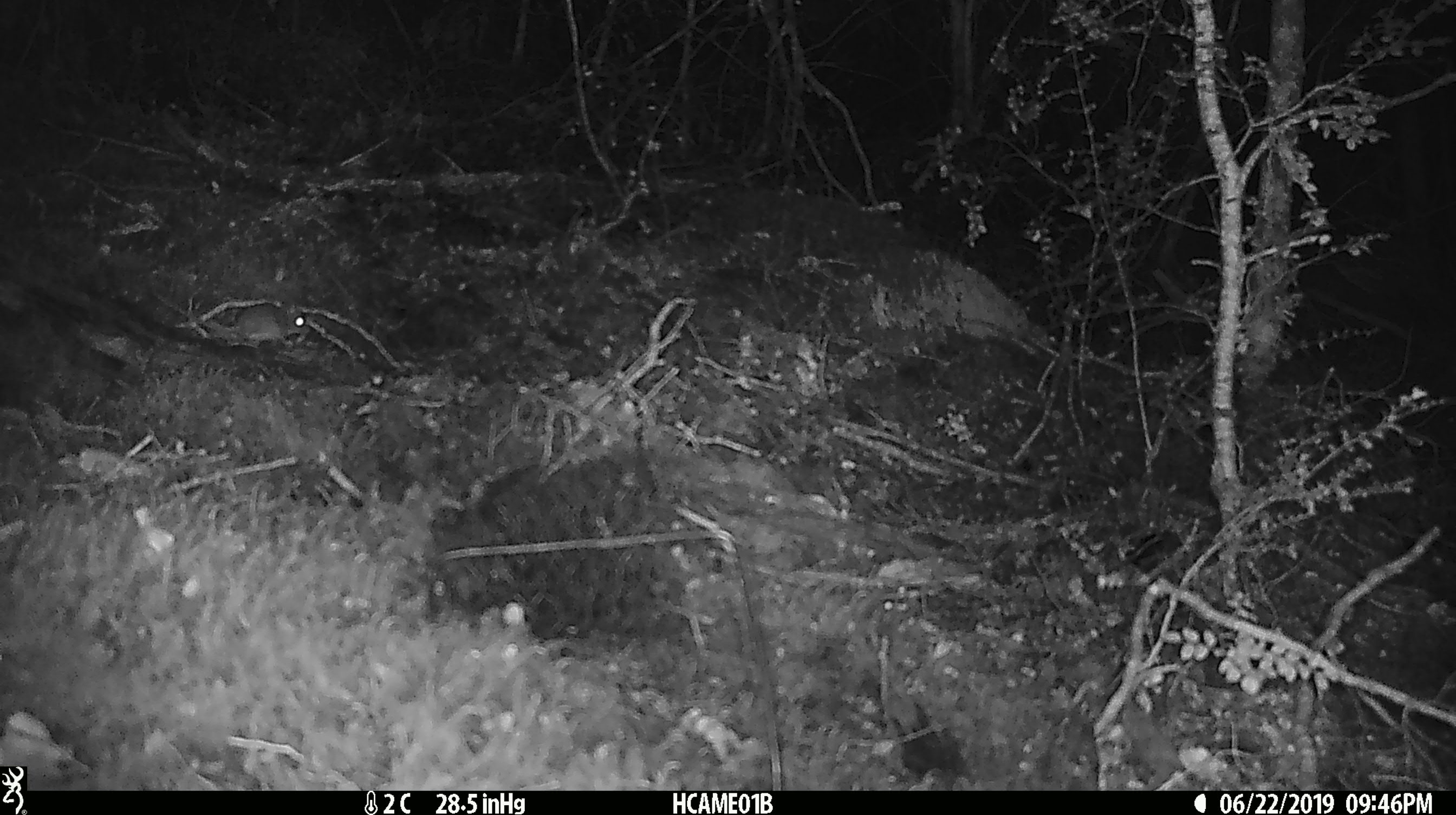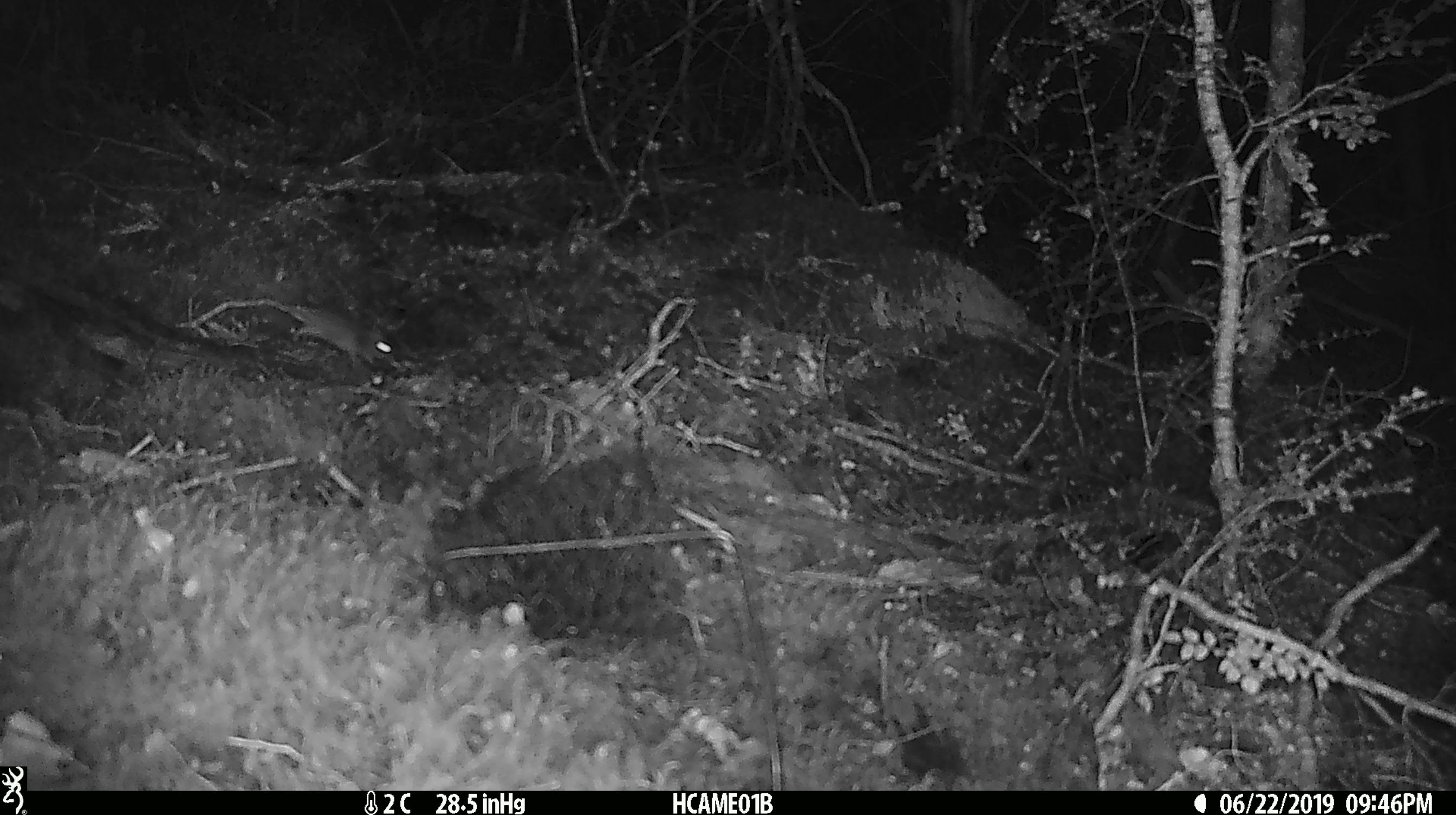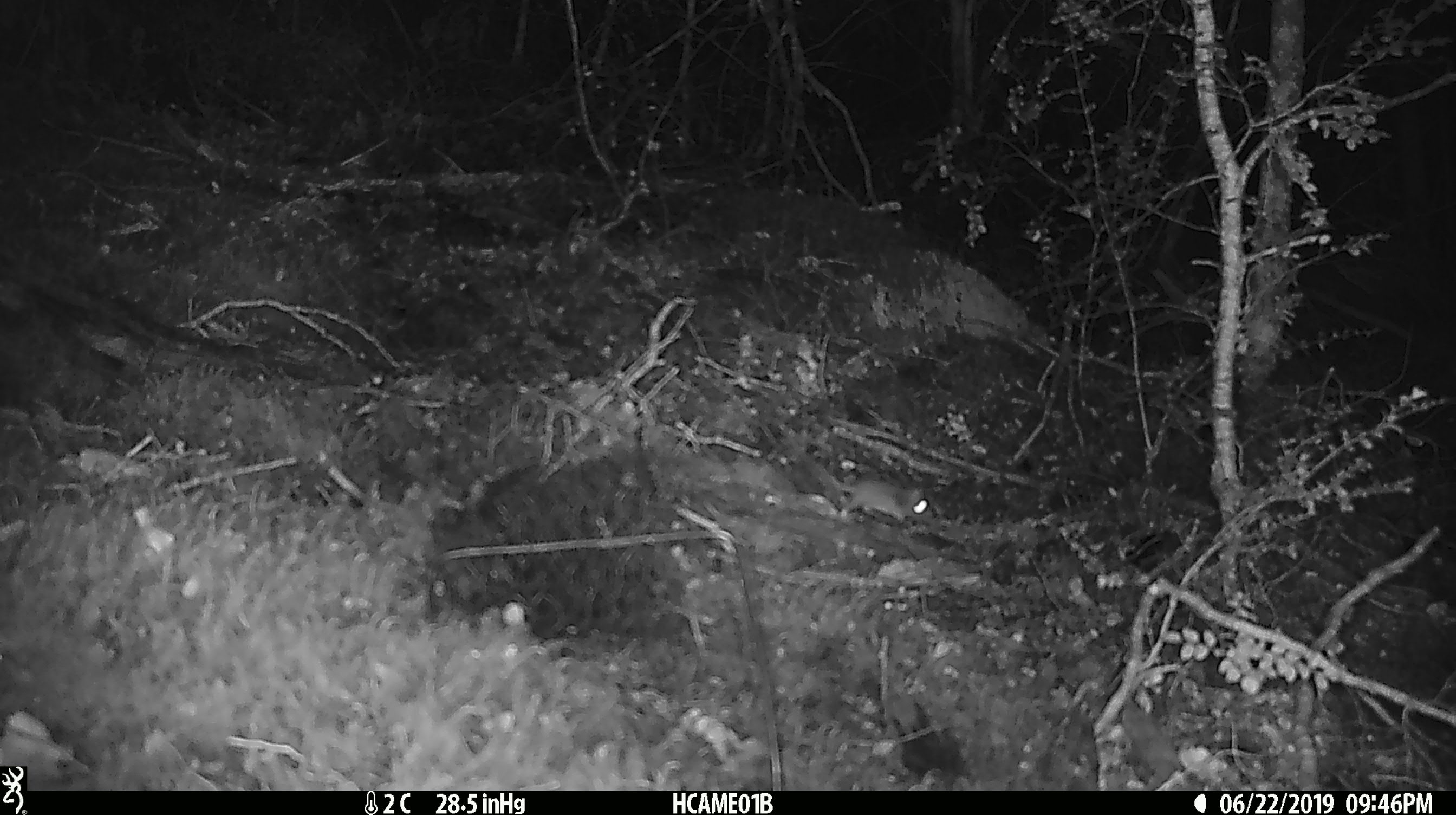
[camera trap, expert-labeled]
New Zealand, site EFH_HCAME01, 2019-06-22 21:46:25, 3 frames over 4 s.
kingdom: Animalia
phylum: Chordata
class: Mammalia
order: Rodentia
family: Muridae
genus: Mus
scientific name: Mus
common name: mouse